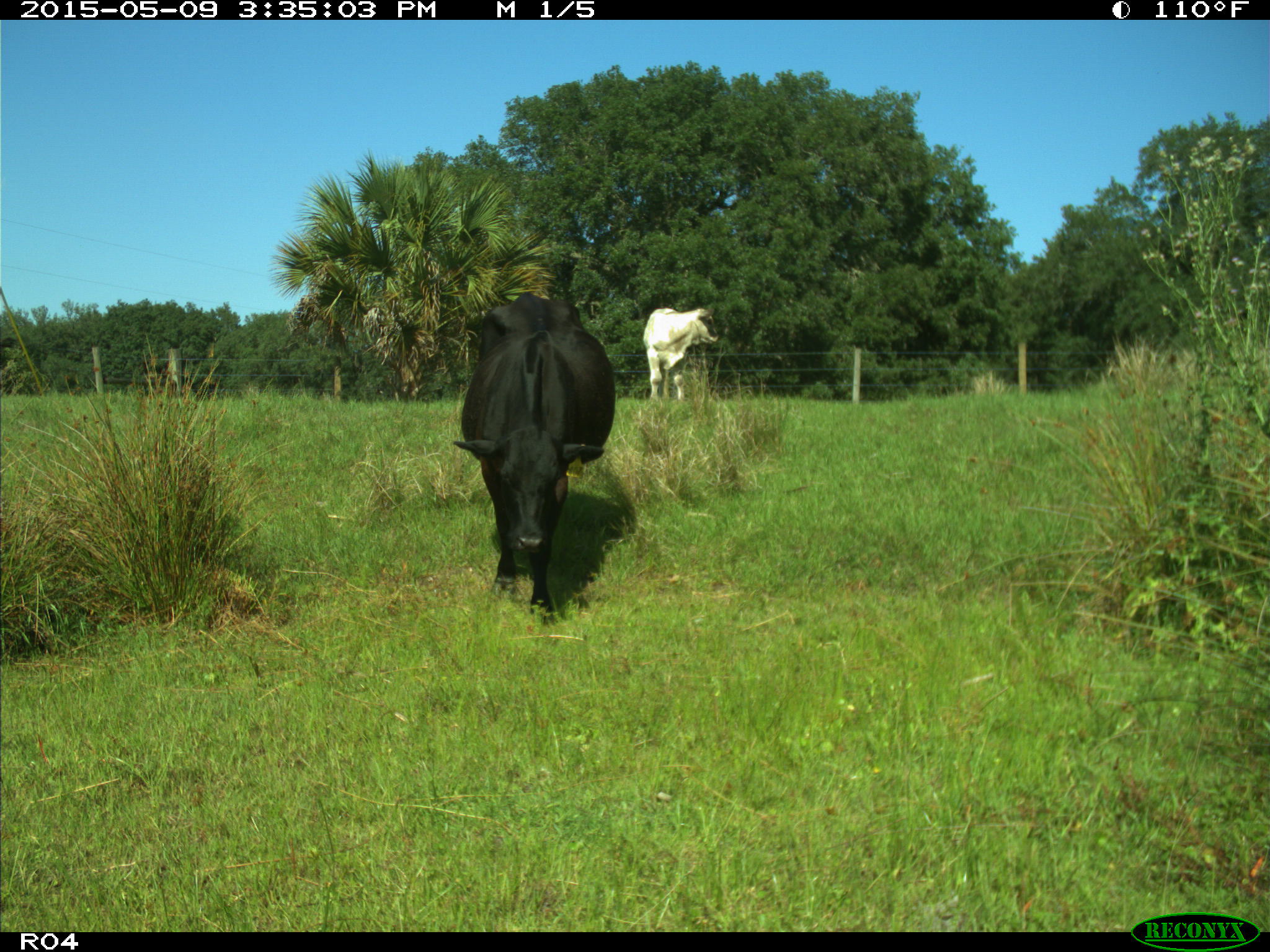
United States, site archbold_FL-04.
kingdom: Animalia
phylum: Chordata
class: Mammalia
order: Artiodactyla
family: Bovidae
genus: Bos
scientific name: Bos taurus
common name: domestic cow